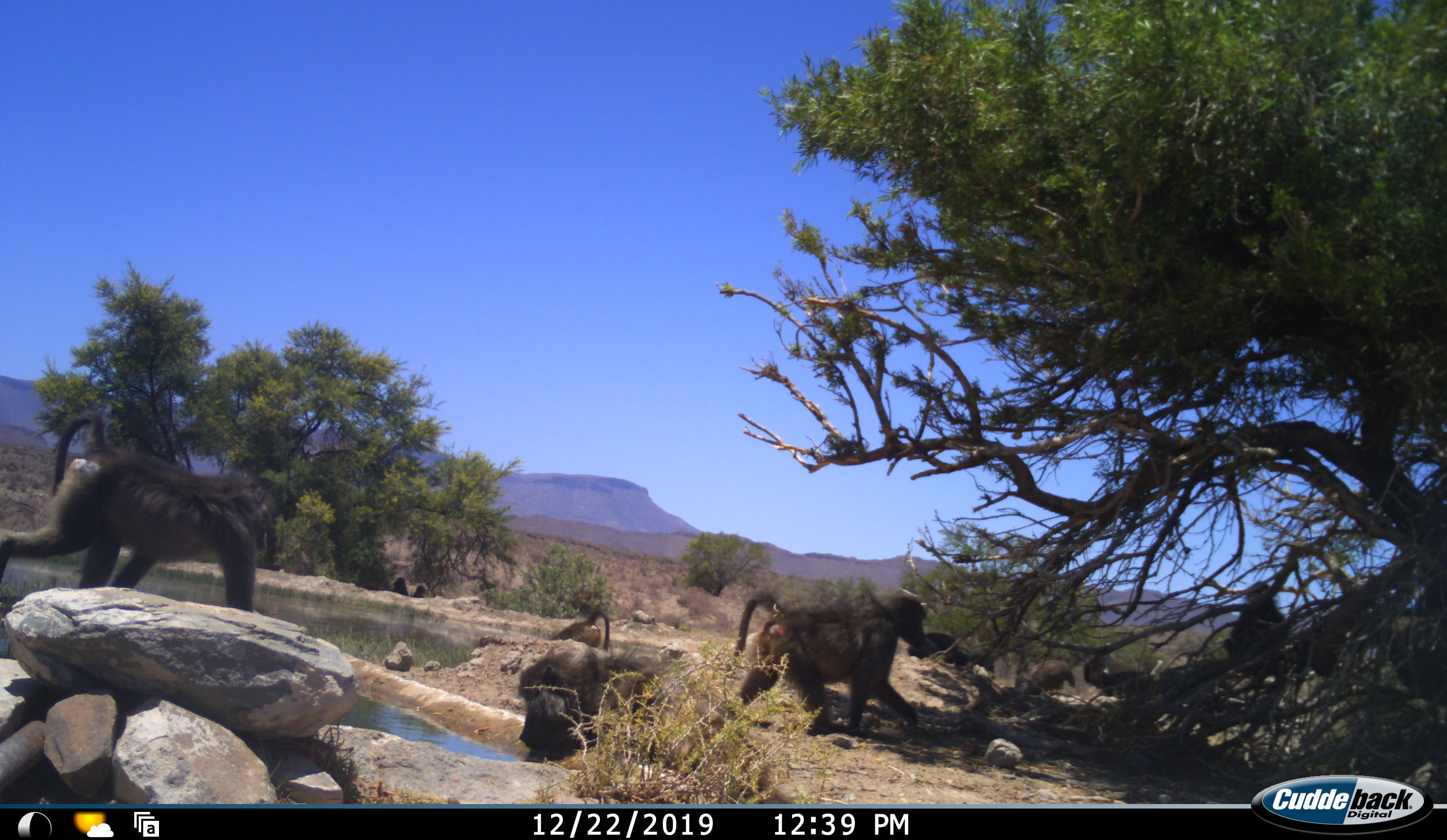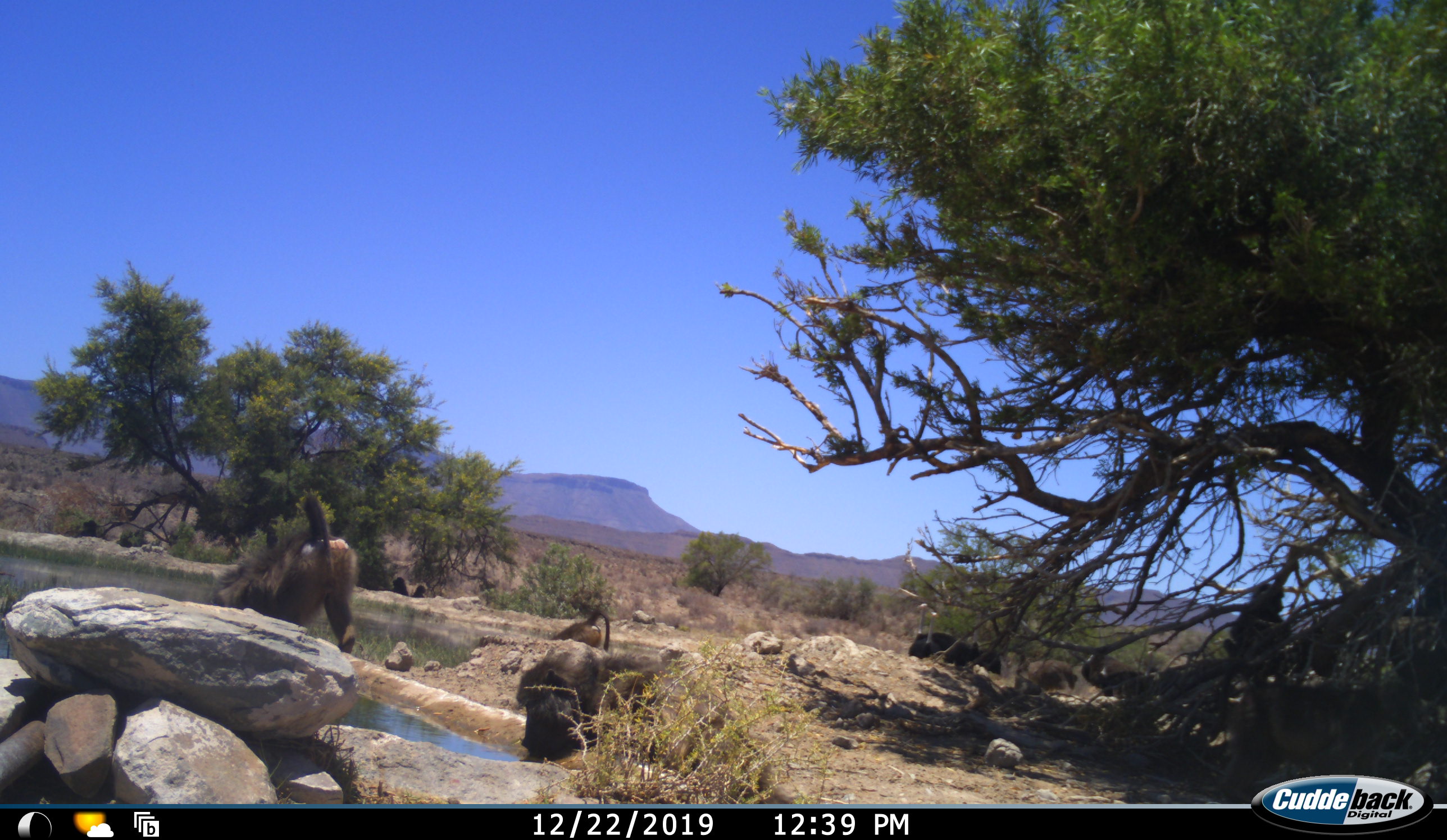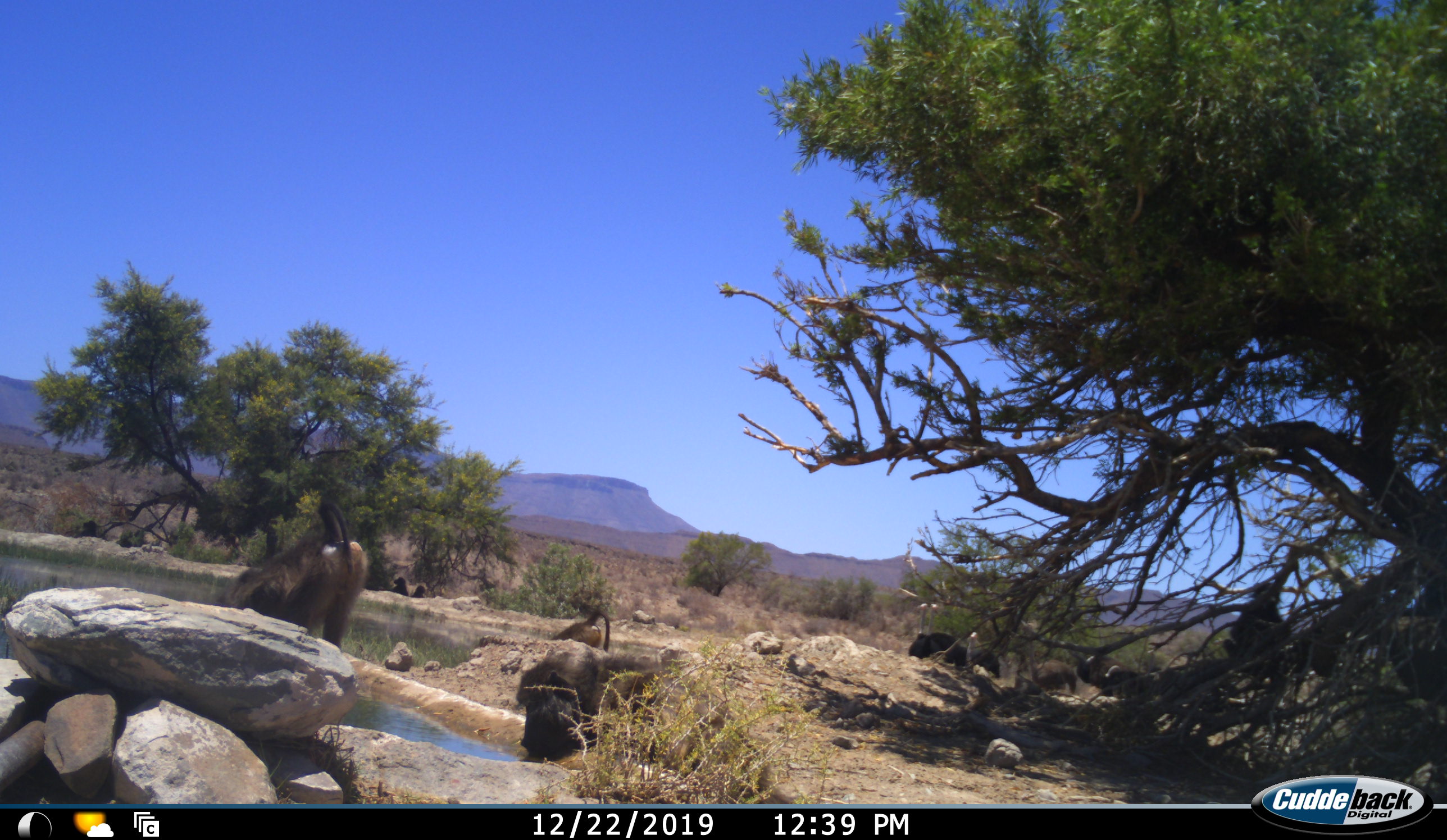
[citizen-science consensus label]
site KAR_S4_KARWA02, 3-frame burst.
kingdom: Animalia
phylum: Chordata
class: Mammalia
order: Primates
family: Cercopithecidae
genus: Papio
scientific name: Papio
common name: baboon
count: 6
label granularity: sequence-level